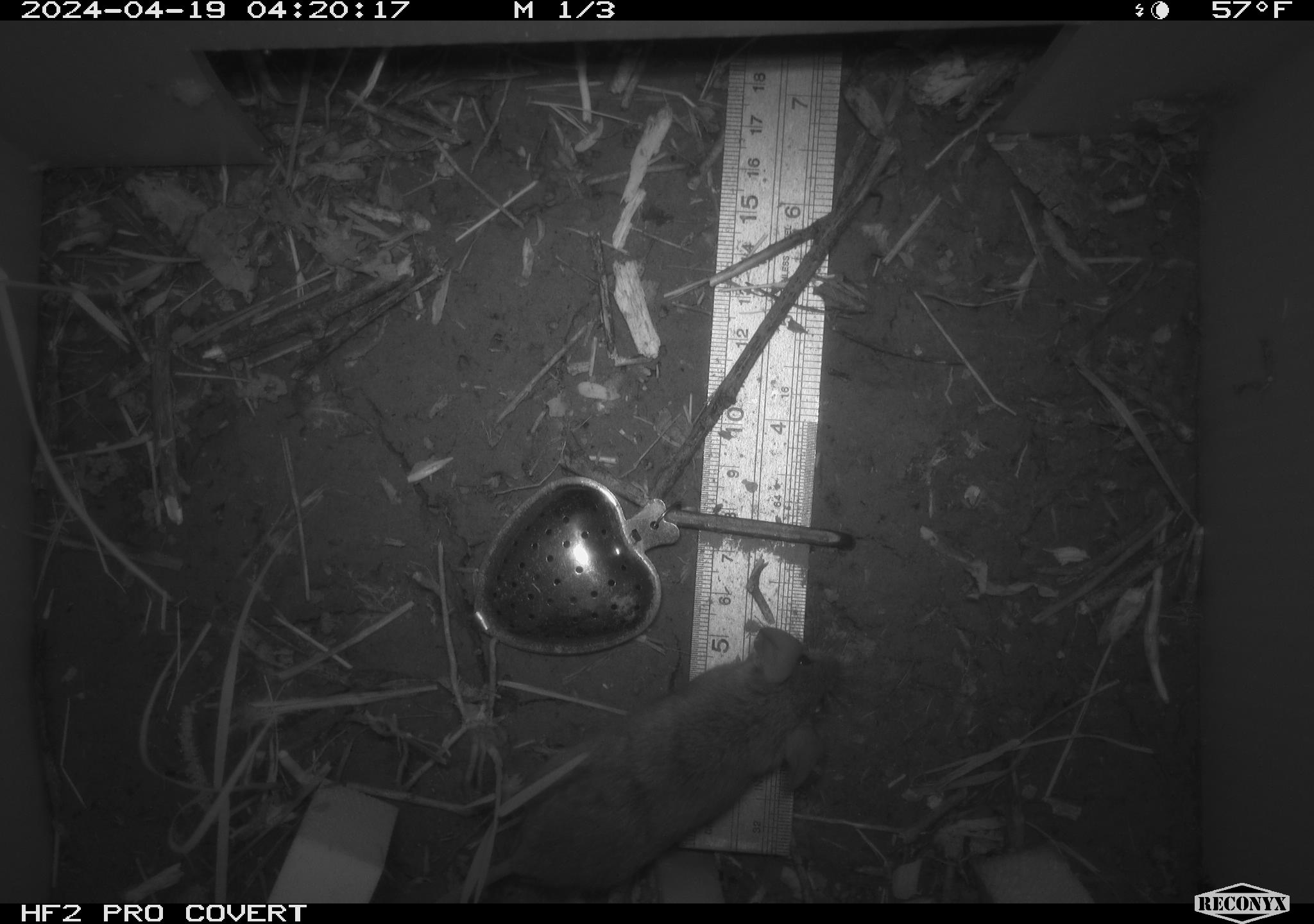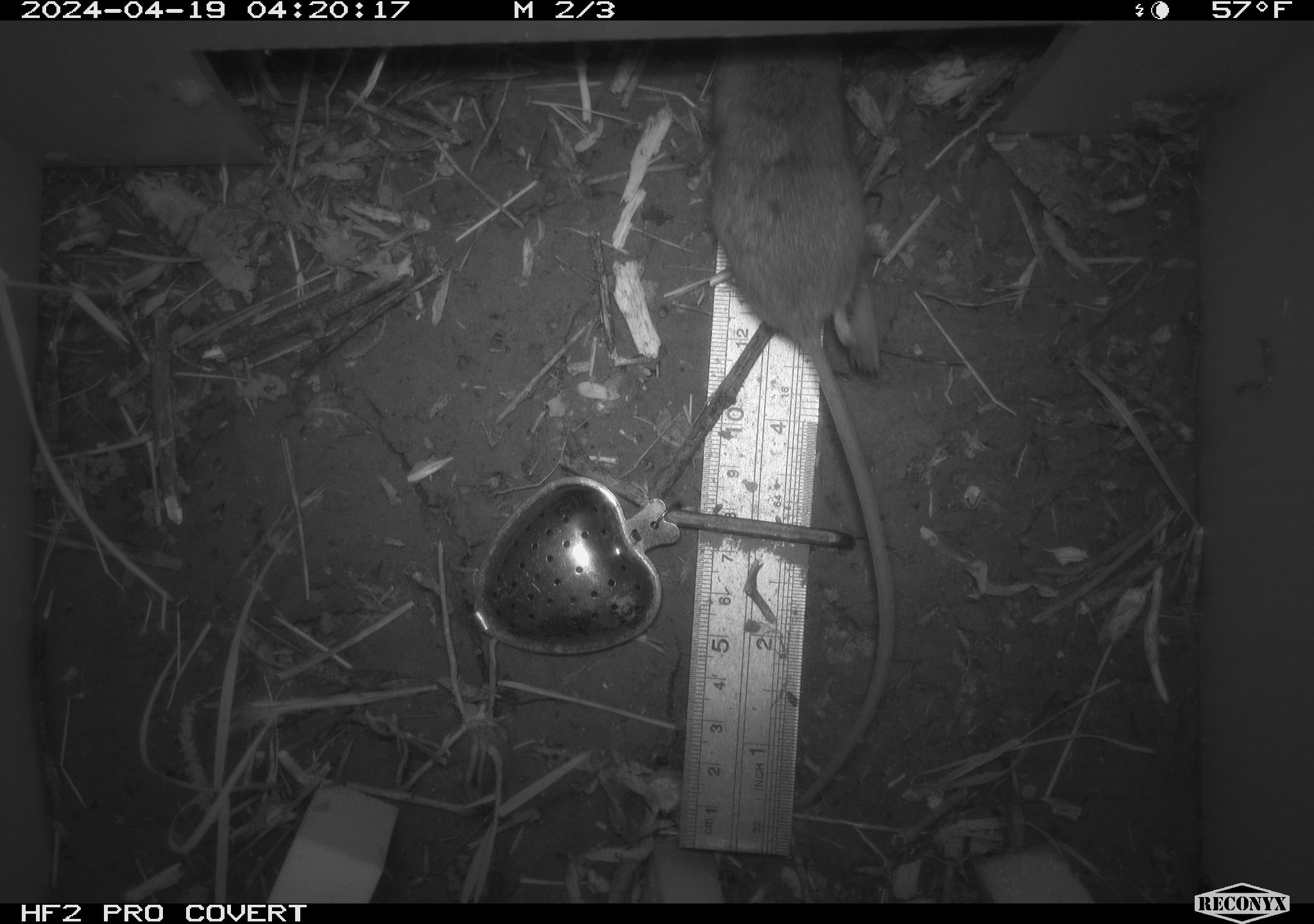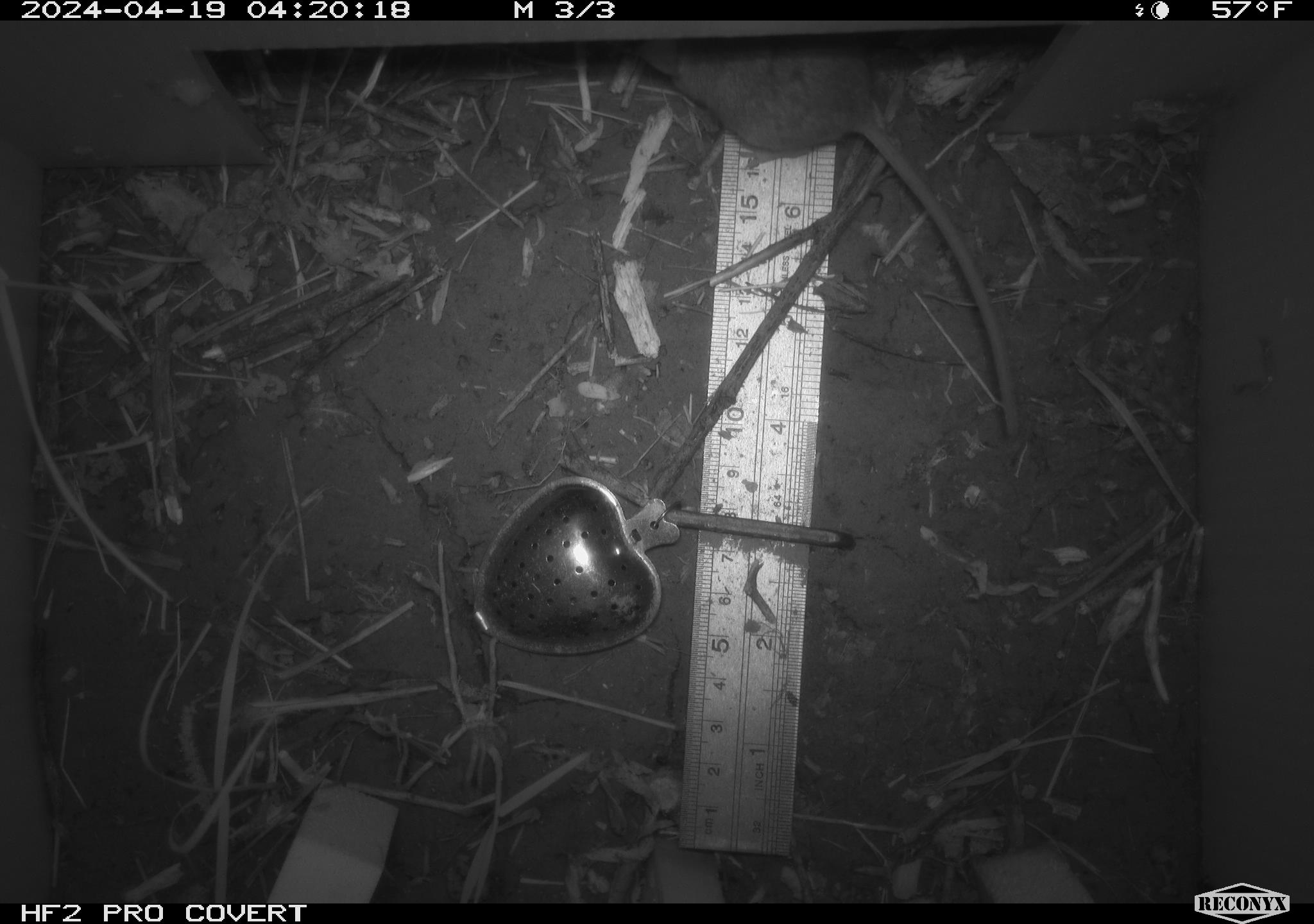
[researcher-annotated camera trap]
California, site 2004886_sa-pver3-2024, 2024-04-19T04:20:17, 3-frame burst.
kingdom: Animalia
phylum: Chordata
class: Mammalia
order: Rodentia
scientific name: Rodentia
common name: mouse species